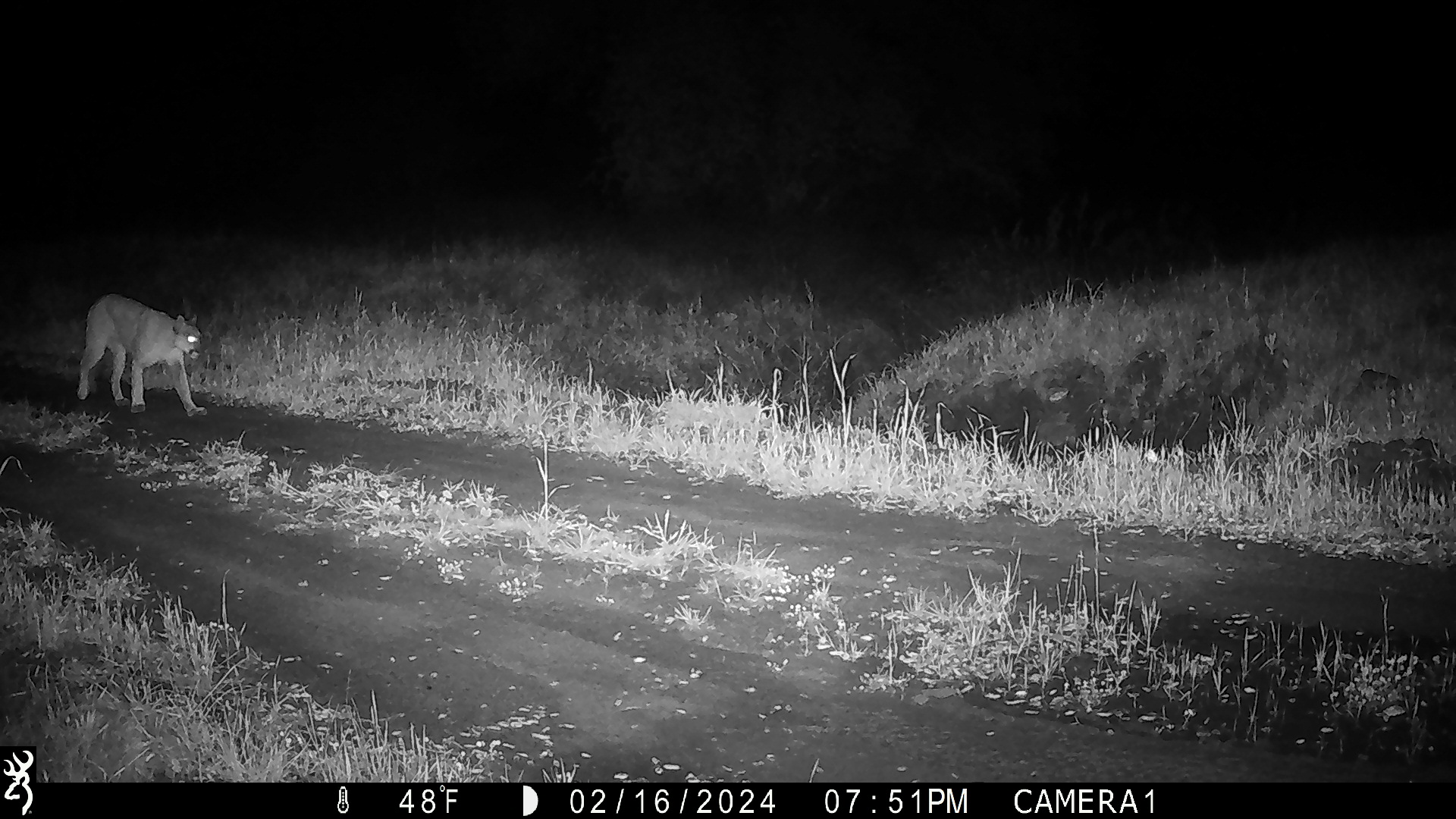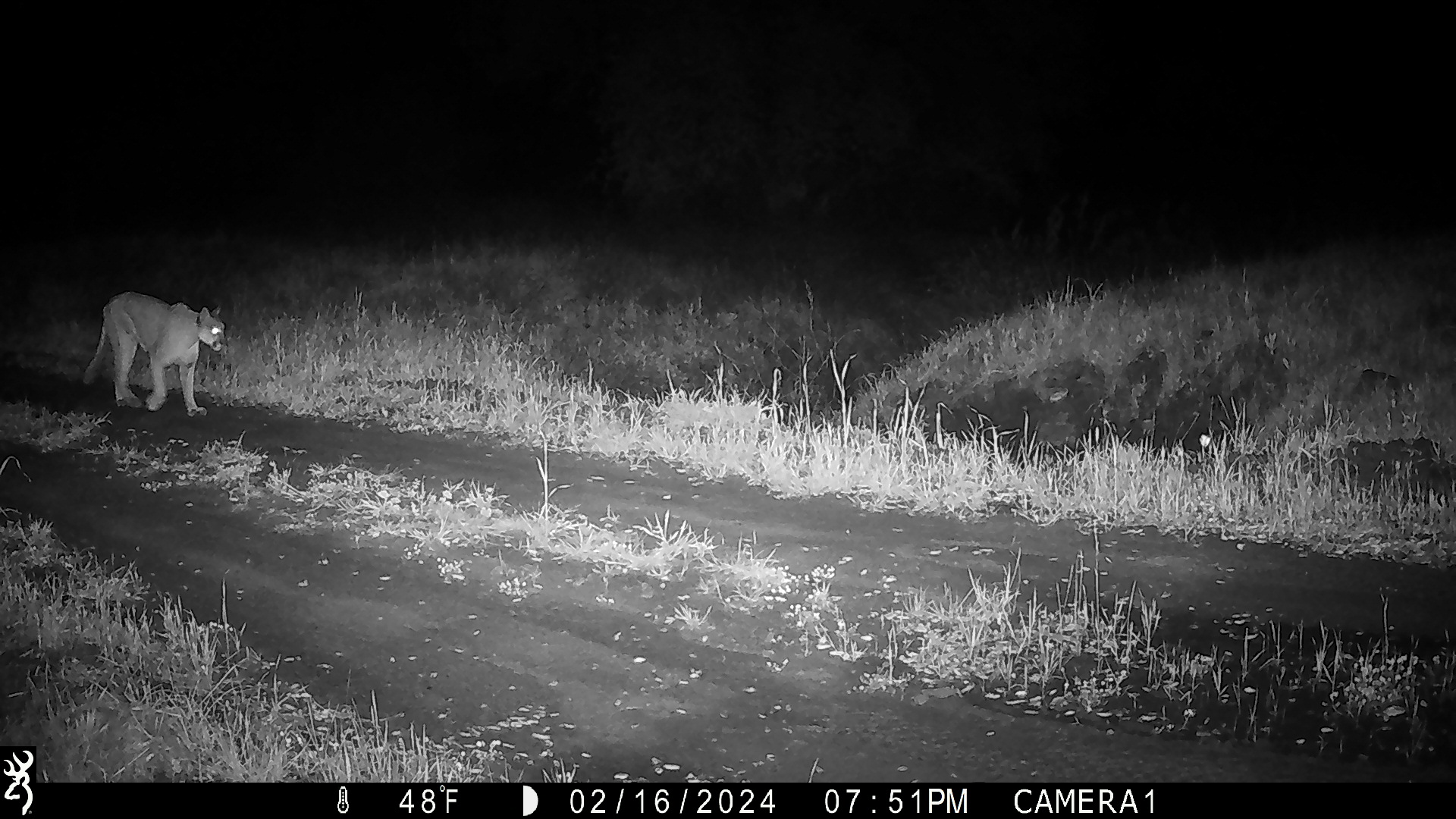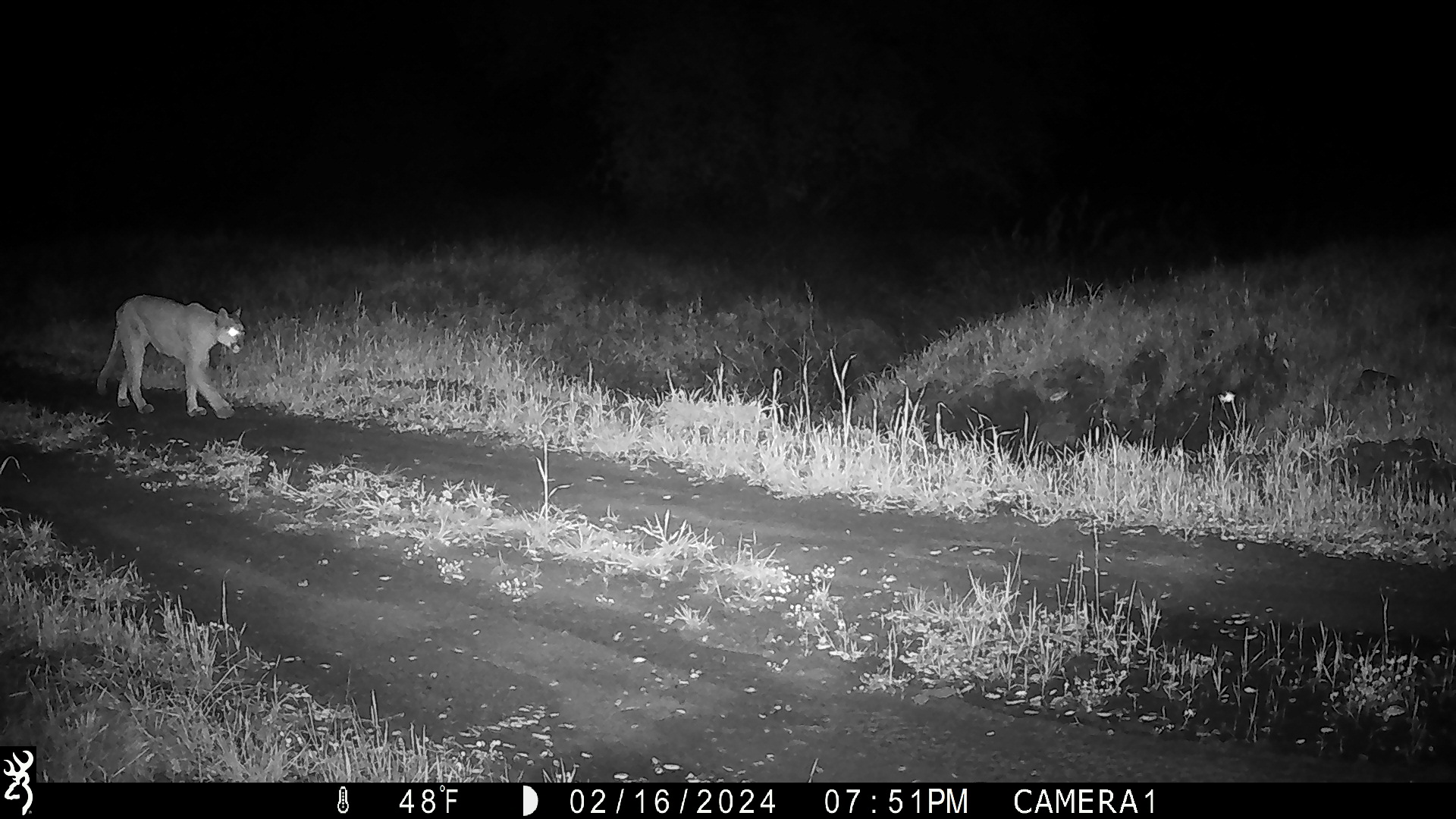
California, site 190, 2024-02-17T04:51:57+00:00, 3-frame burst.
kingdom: Animalia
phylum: Chordata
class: Mammalia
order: Carnivora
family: Felidae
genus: Puma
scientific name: Puma concolor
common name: puma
Puma (Puma concolor).